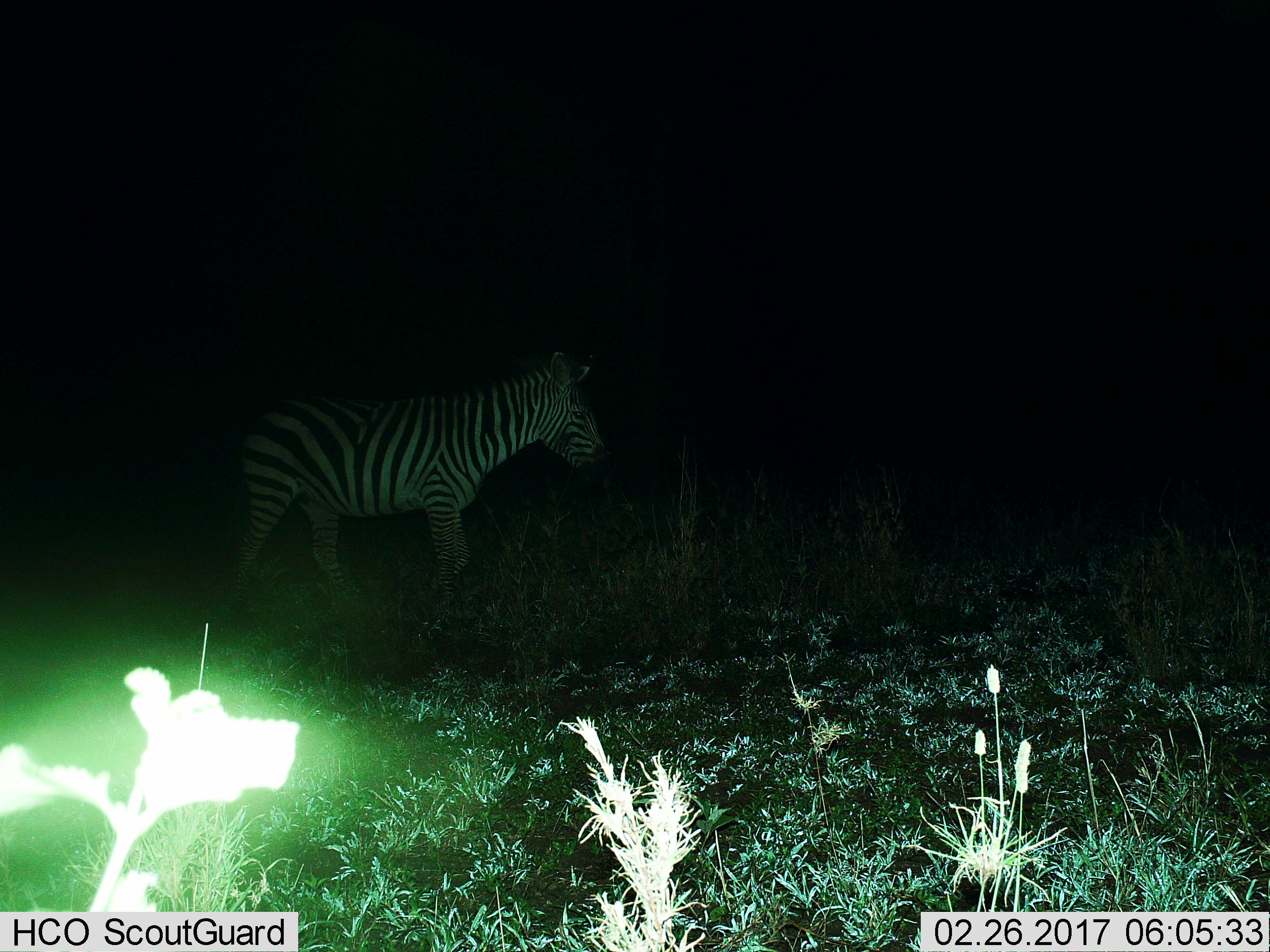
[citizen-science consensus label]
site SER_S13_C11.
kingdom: Animalia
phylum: Chordata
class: Mammalia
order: Perissodactyla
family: Equidae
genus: Equus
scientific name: Equus quagga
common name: plains zebra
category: zebraplains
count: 1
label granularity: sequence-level